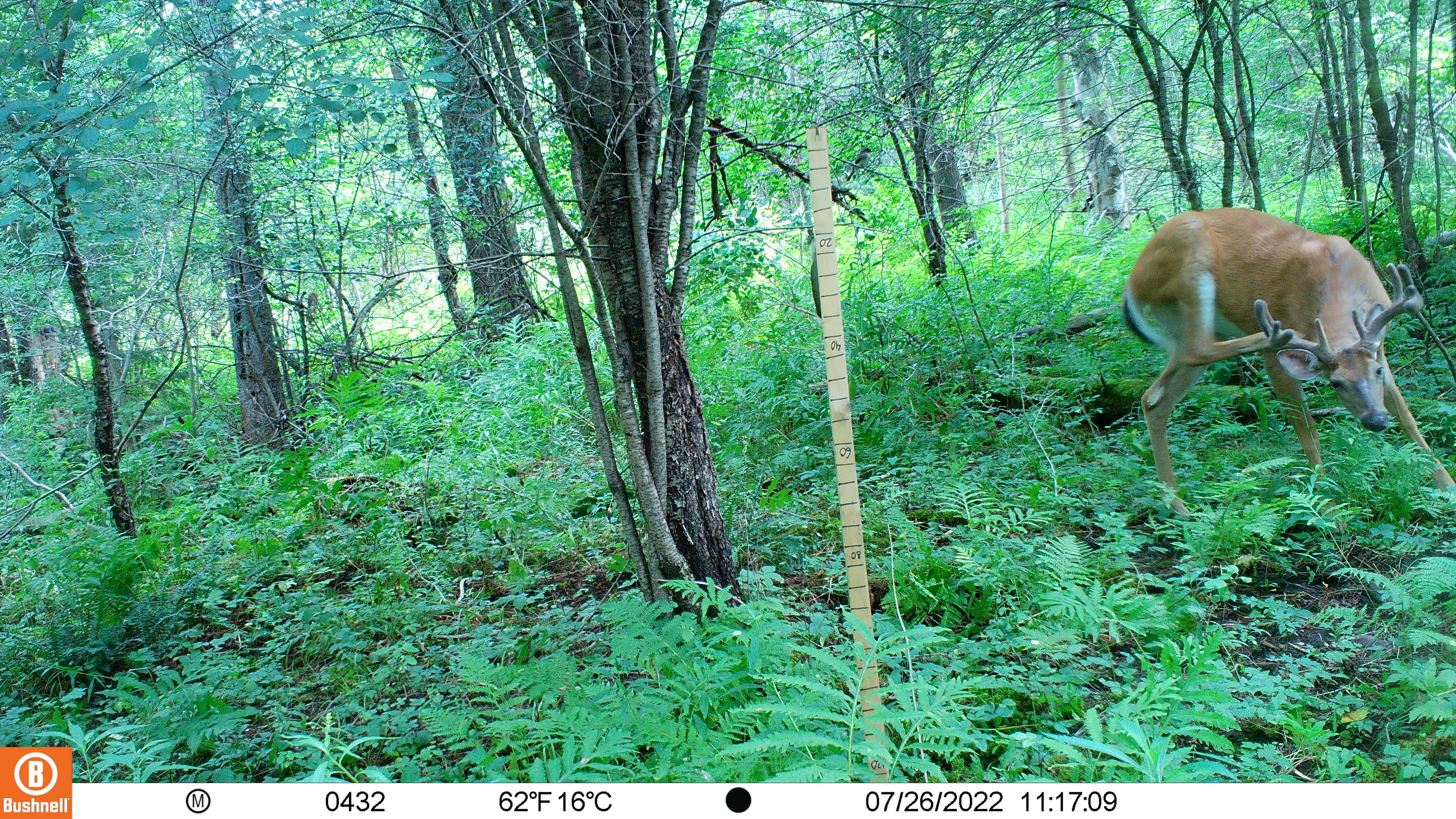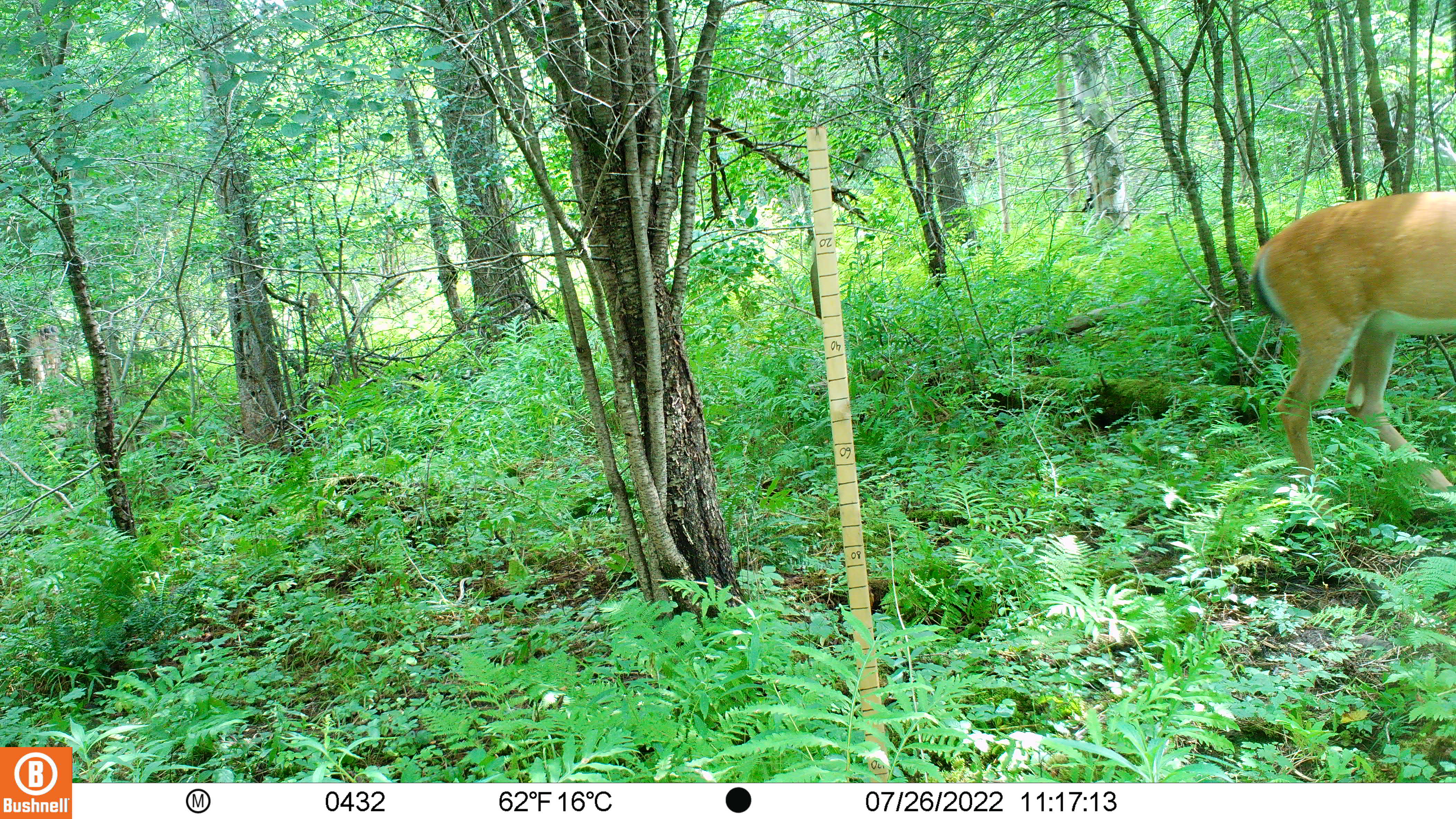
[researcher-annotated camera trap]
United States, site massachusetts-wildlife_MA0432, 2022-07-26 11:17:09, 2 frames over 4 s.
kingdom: Animalia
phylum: Chordata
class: Mammalia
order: Artiodactyla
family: Cervidae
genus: Odocoileus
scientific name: Odocoileus virginianus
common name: white-tailed deer